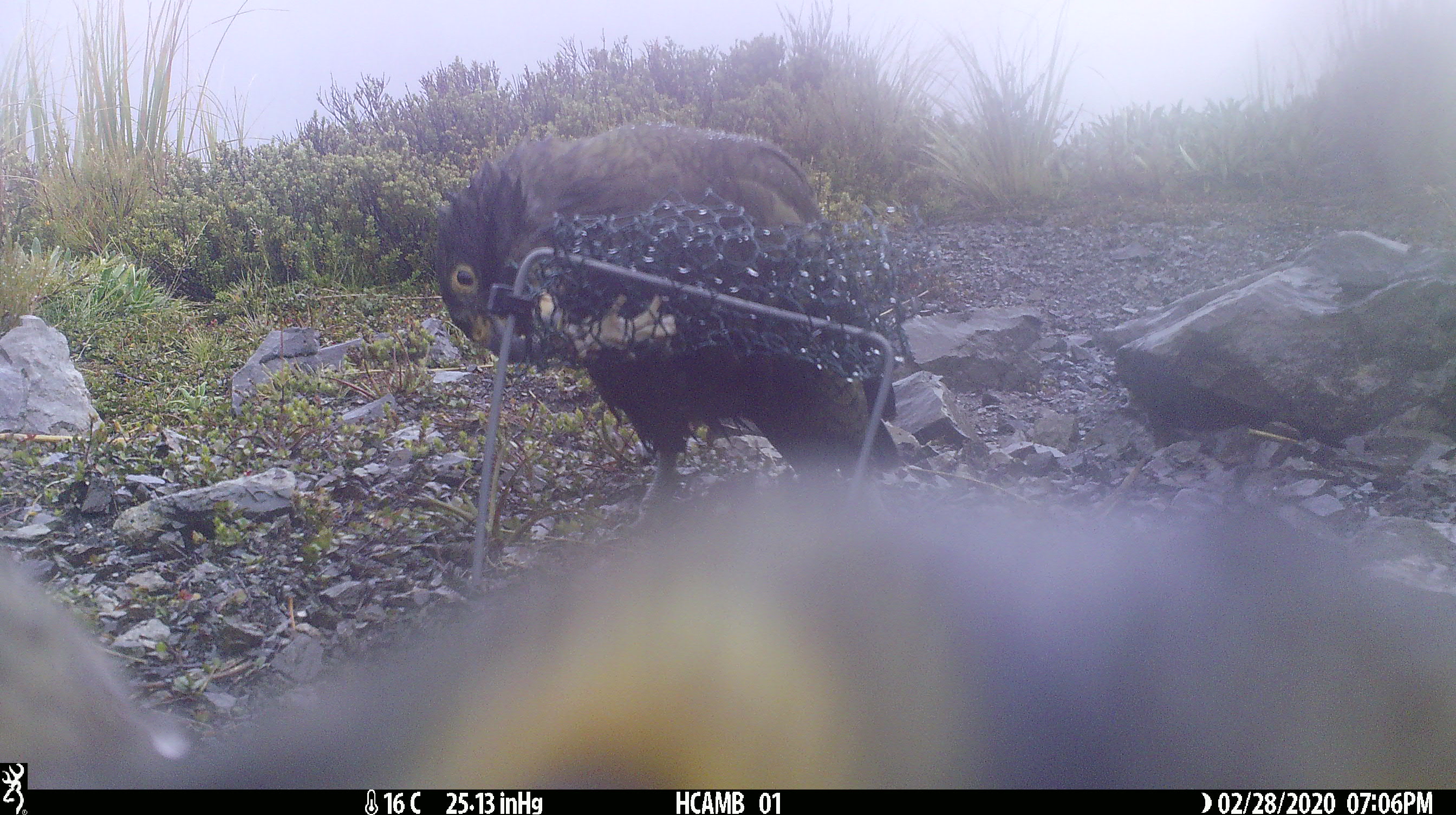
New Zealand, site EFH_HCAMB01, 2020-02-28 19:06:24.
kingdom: Animalia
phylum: Chordata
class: Aves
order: Psittaciformes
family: Strigopidae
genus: Nestor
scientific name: Nestor notabilis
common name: kea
Kea (Nestor notabilis).